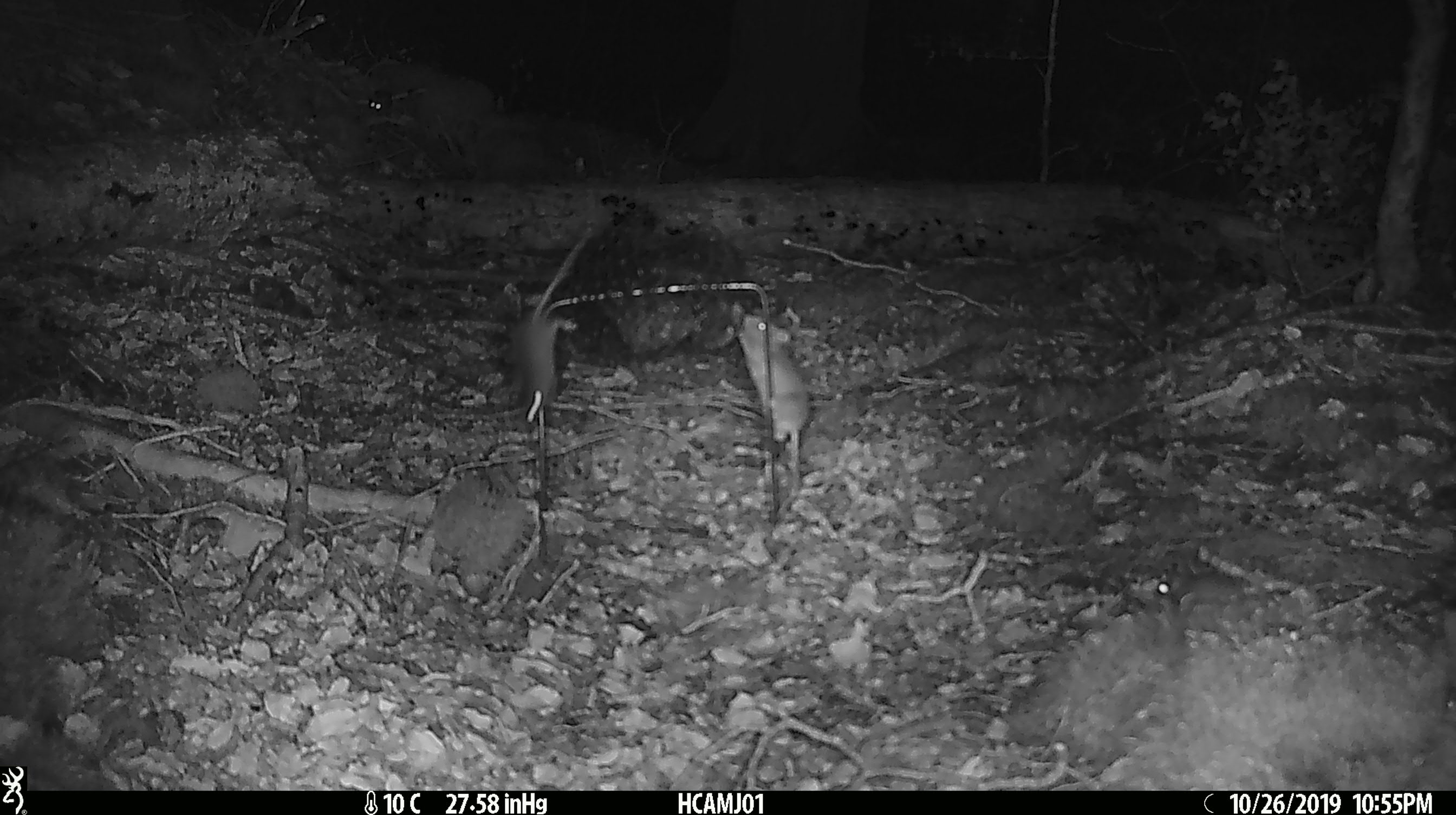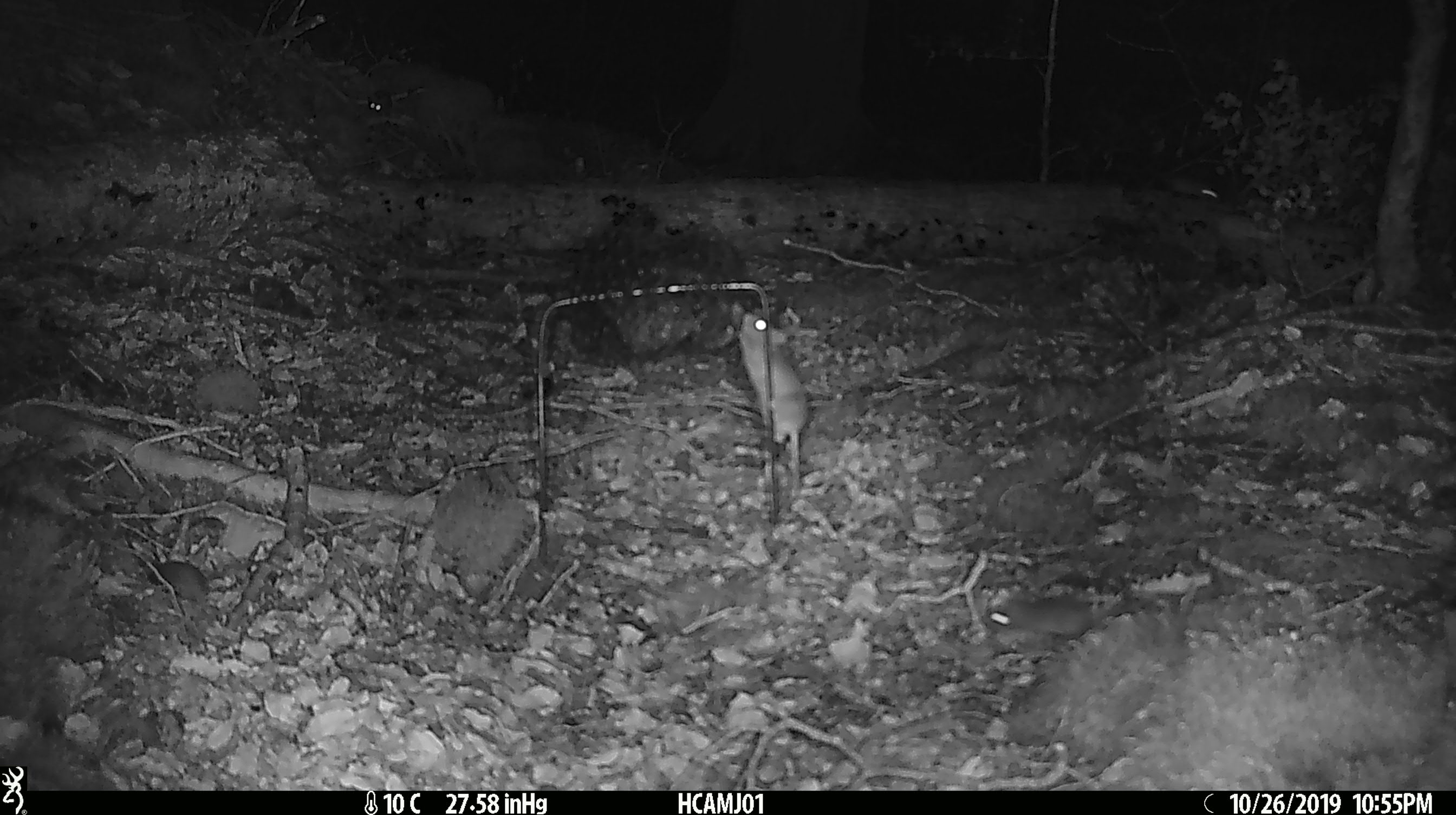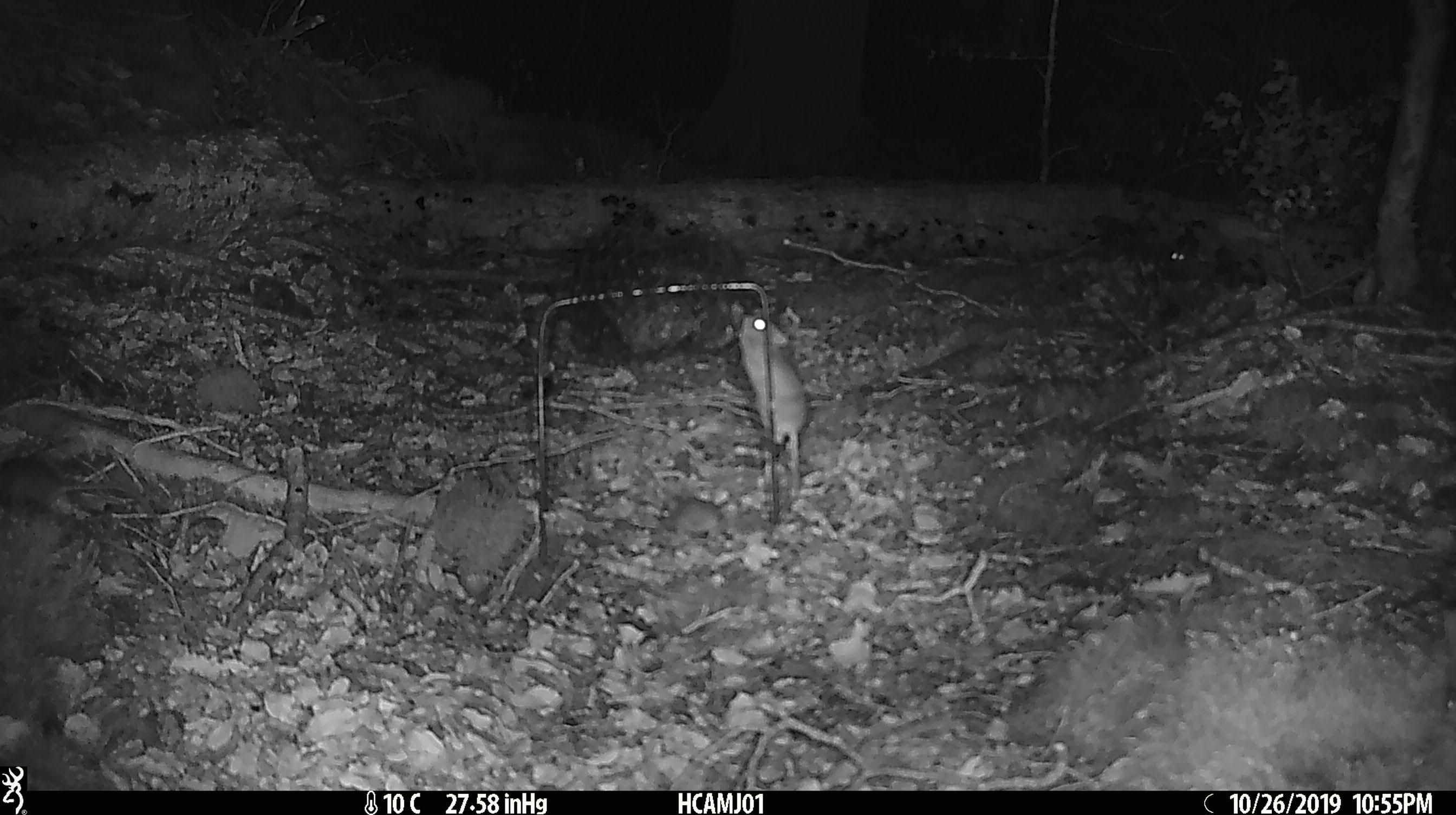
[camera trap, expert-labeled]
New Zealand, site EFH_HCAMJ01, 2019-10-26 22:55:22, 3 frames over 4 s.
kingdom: Animalia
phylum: Chordata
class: Mammalia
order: Rodentia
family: Muridae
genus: Mus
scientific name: Mus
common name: mouse